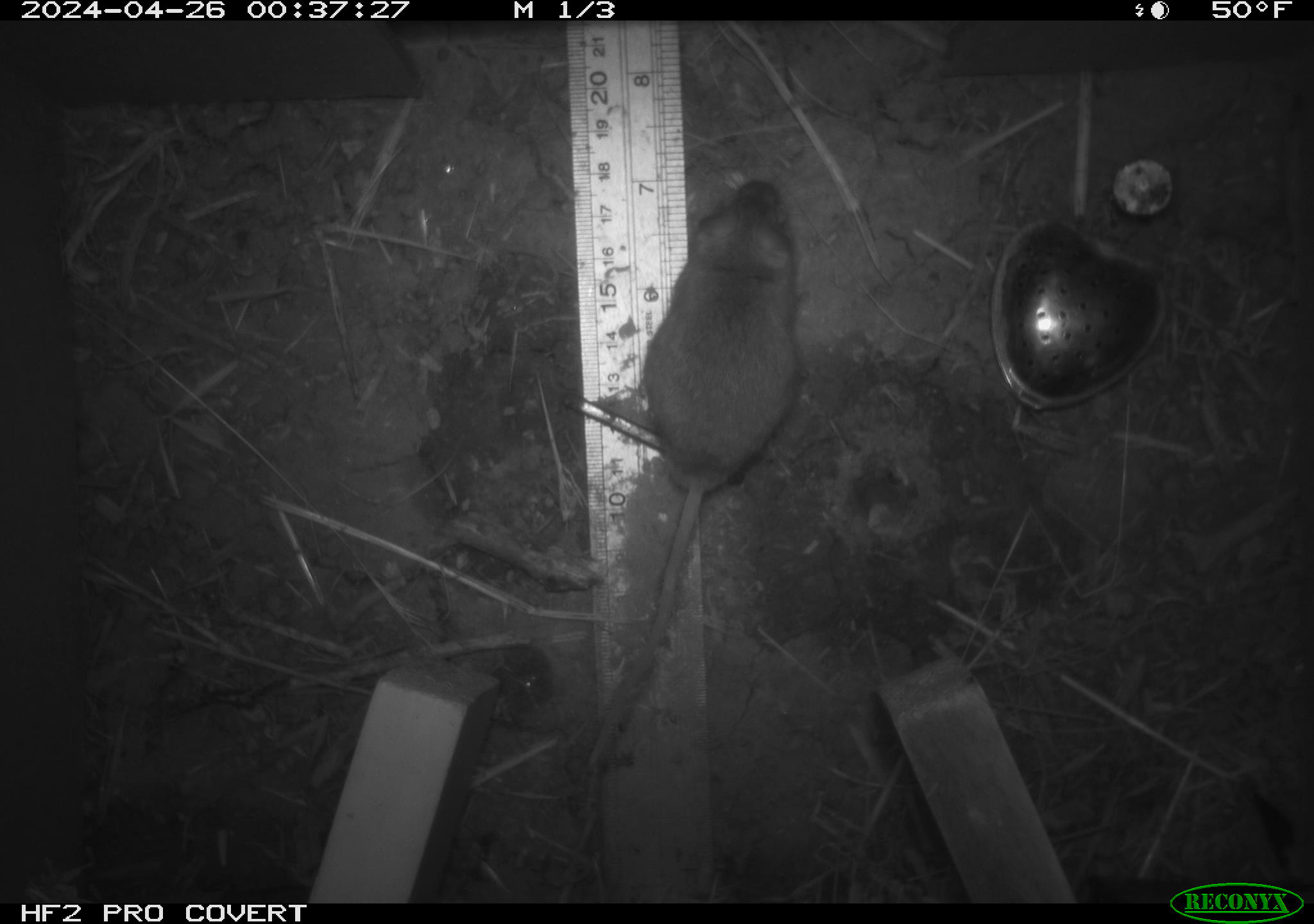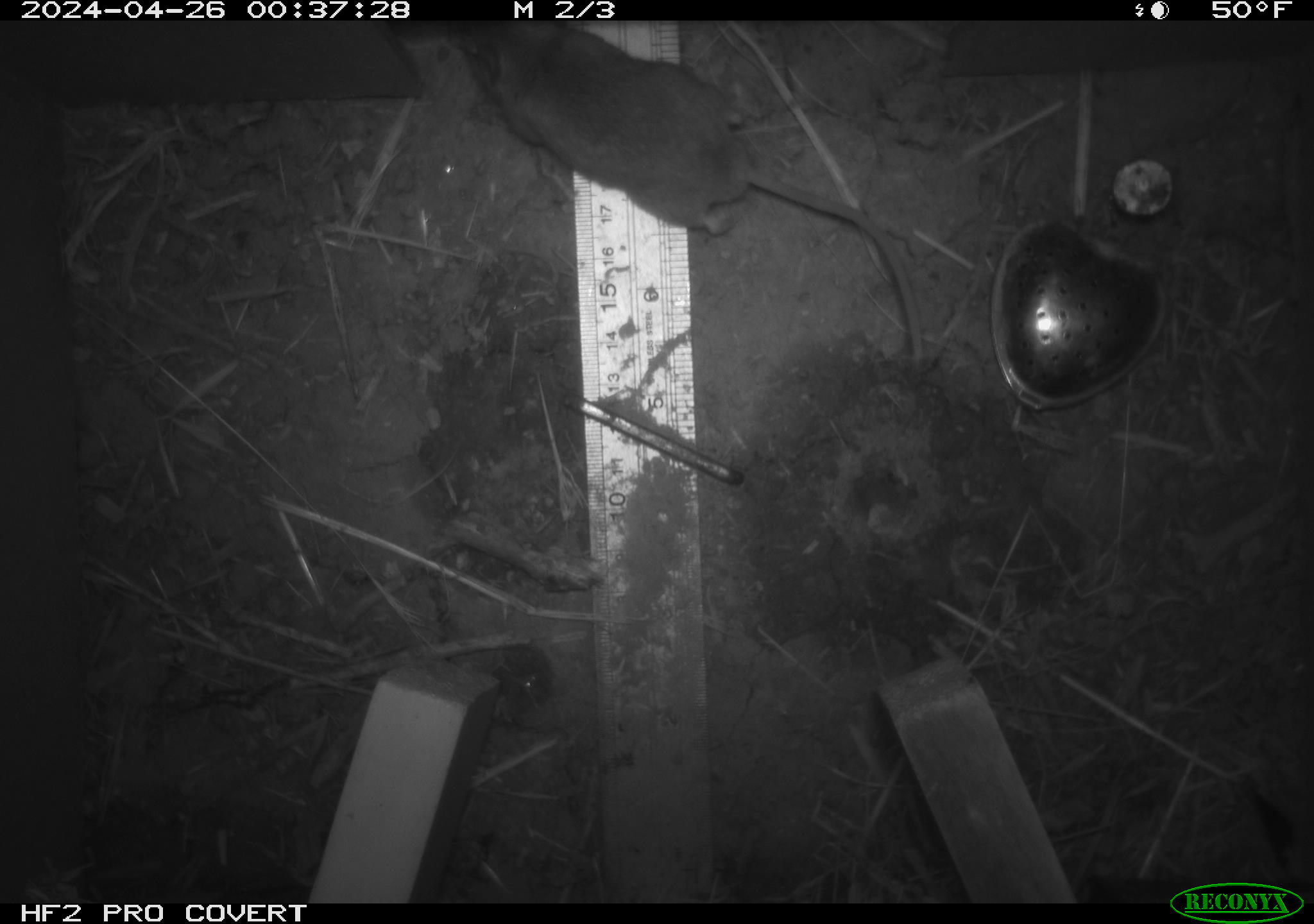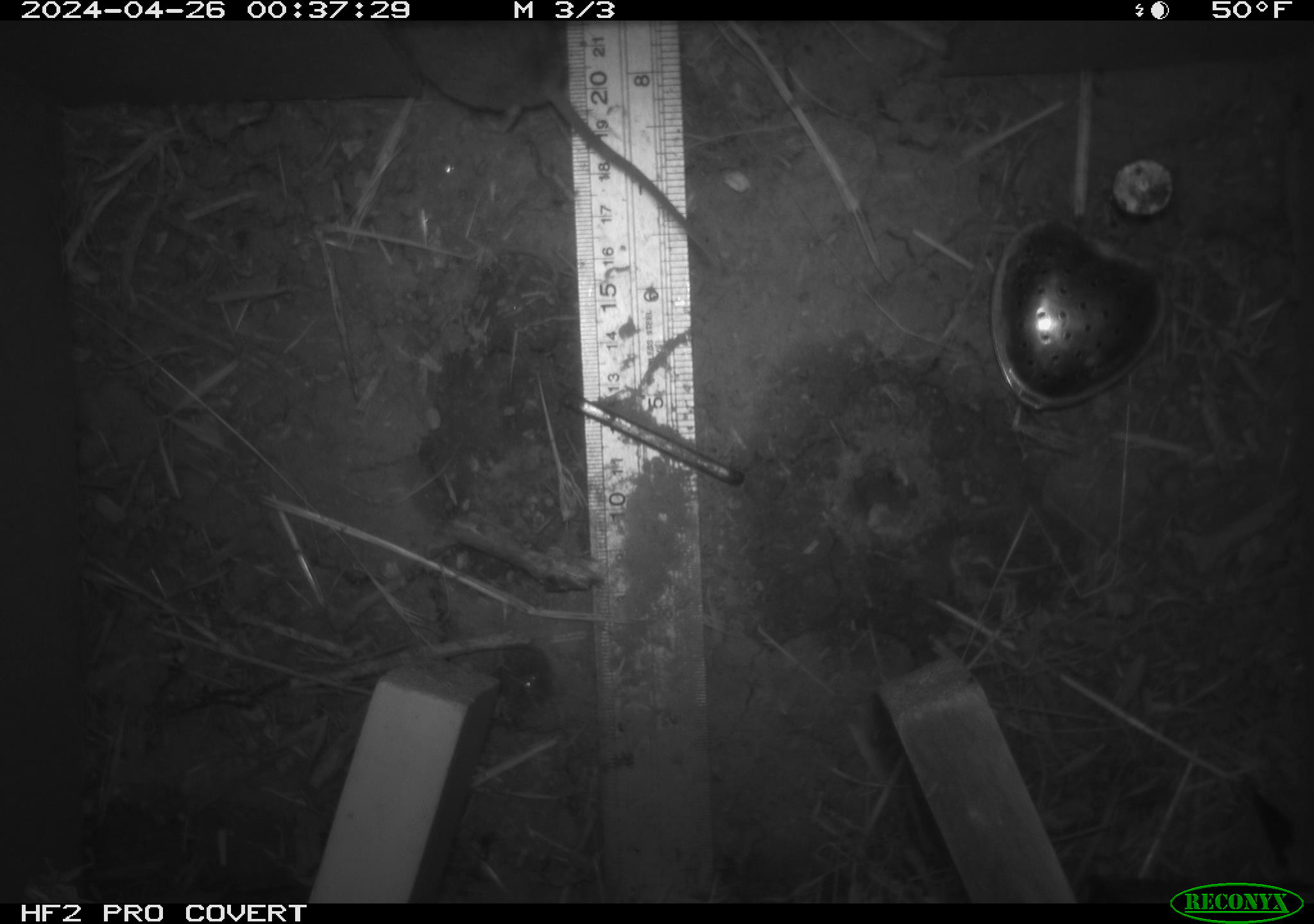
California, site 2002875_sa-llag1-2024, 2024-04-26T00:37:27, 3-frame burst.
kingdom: Animalia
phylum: Chordata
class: Mammalia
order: Rodentia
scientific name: Rodentia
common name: mouse species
Mouse species (Rodentia).